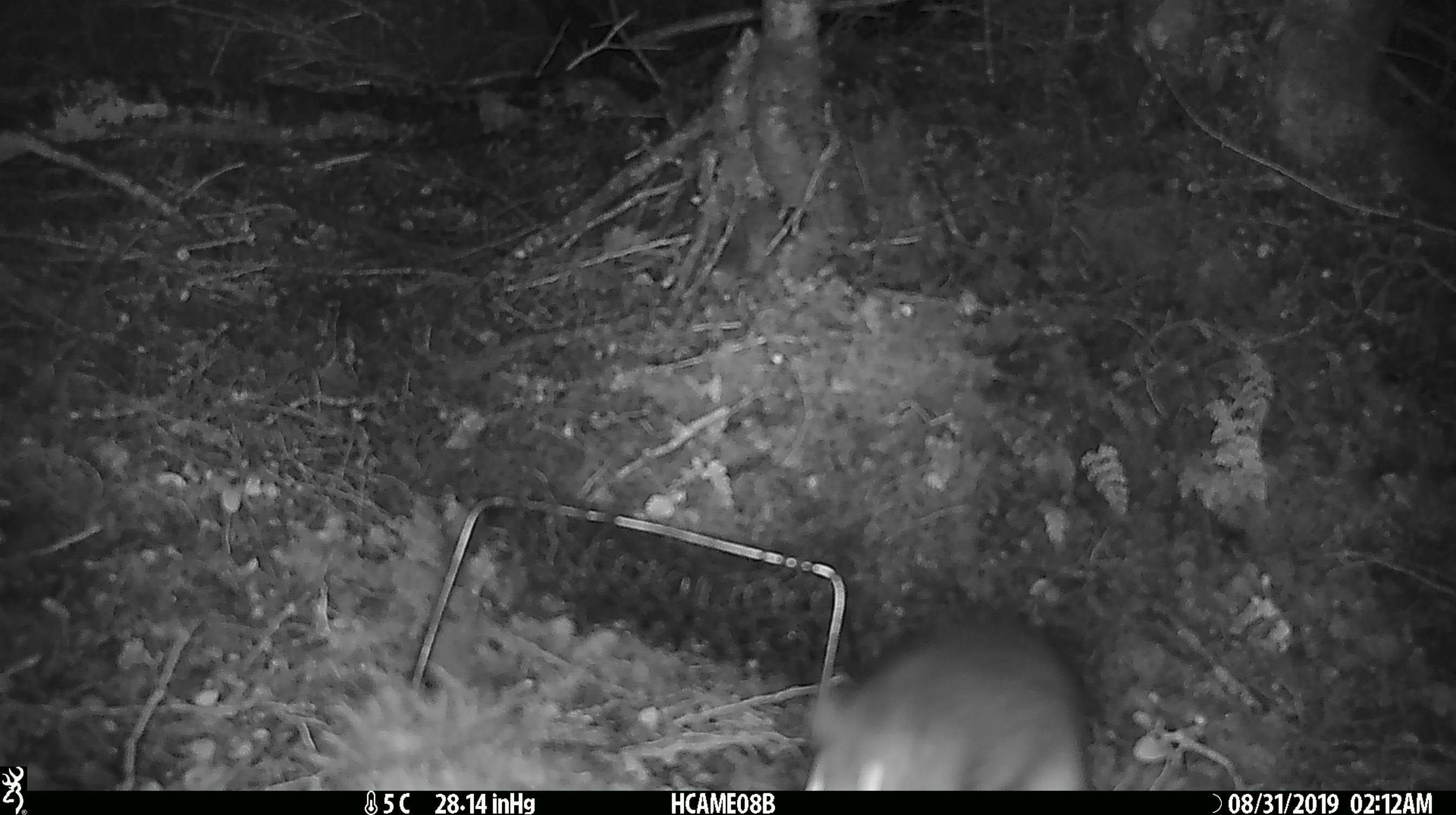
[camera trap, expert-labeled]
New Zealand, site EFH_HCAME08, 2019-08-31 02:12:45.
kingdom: Animalia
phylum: Chordata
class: Mammalia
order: Rodentia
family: Muridae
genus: Rattus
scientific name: Rattus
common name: rat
Rat (Rattus).